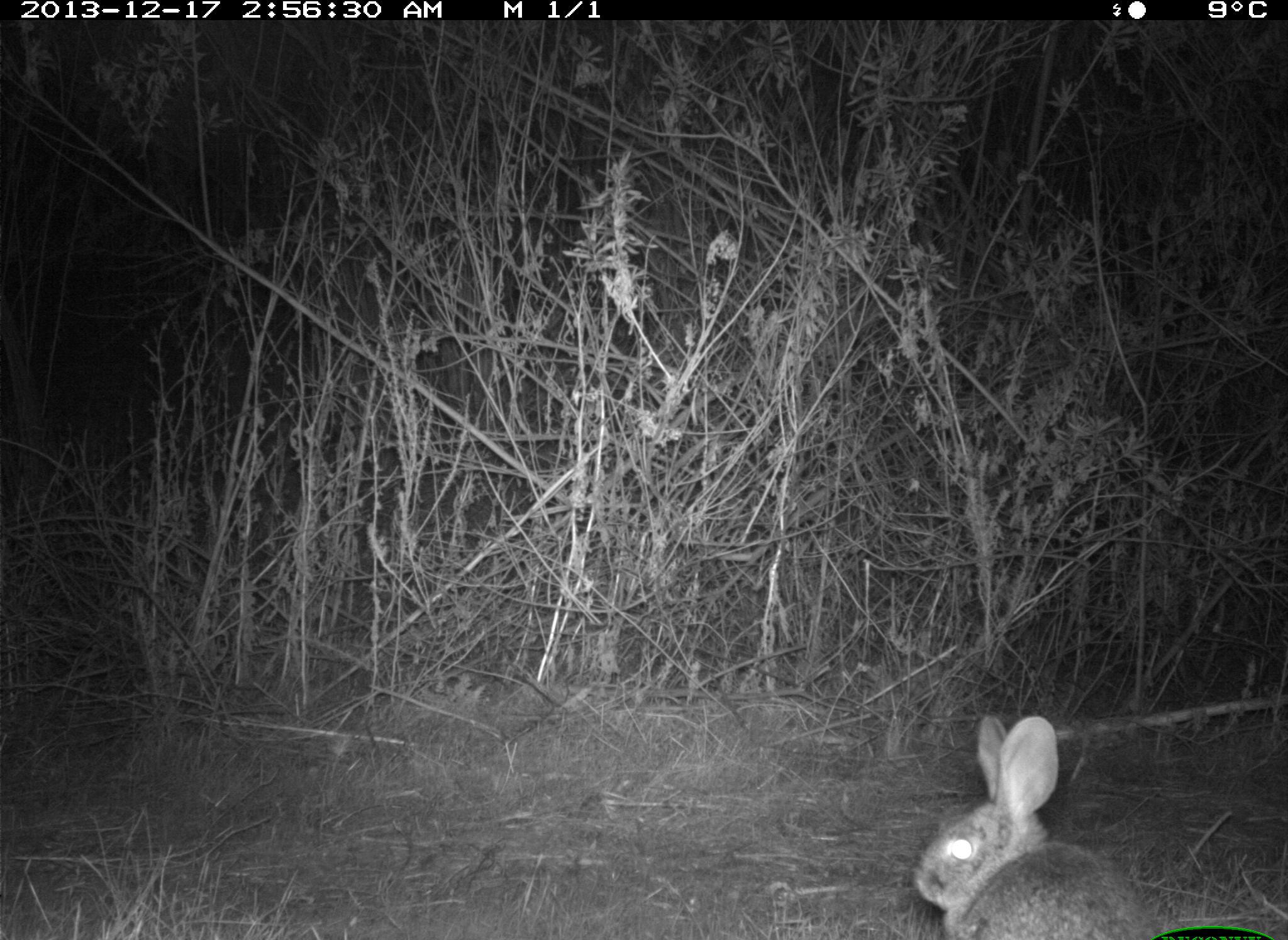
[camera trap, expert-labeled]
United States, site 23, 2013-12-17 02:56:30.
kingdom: Animalia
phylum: Chordata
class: Mammalia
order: Lagomorpha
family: Leporidae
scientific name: Leporidae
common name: rabbits and hares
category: rabbit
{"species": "rabbit (rabbits and hares) (Leporidae)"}